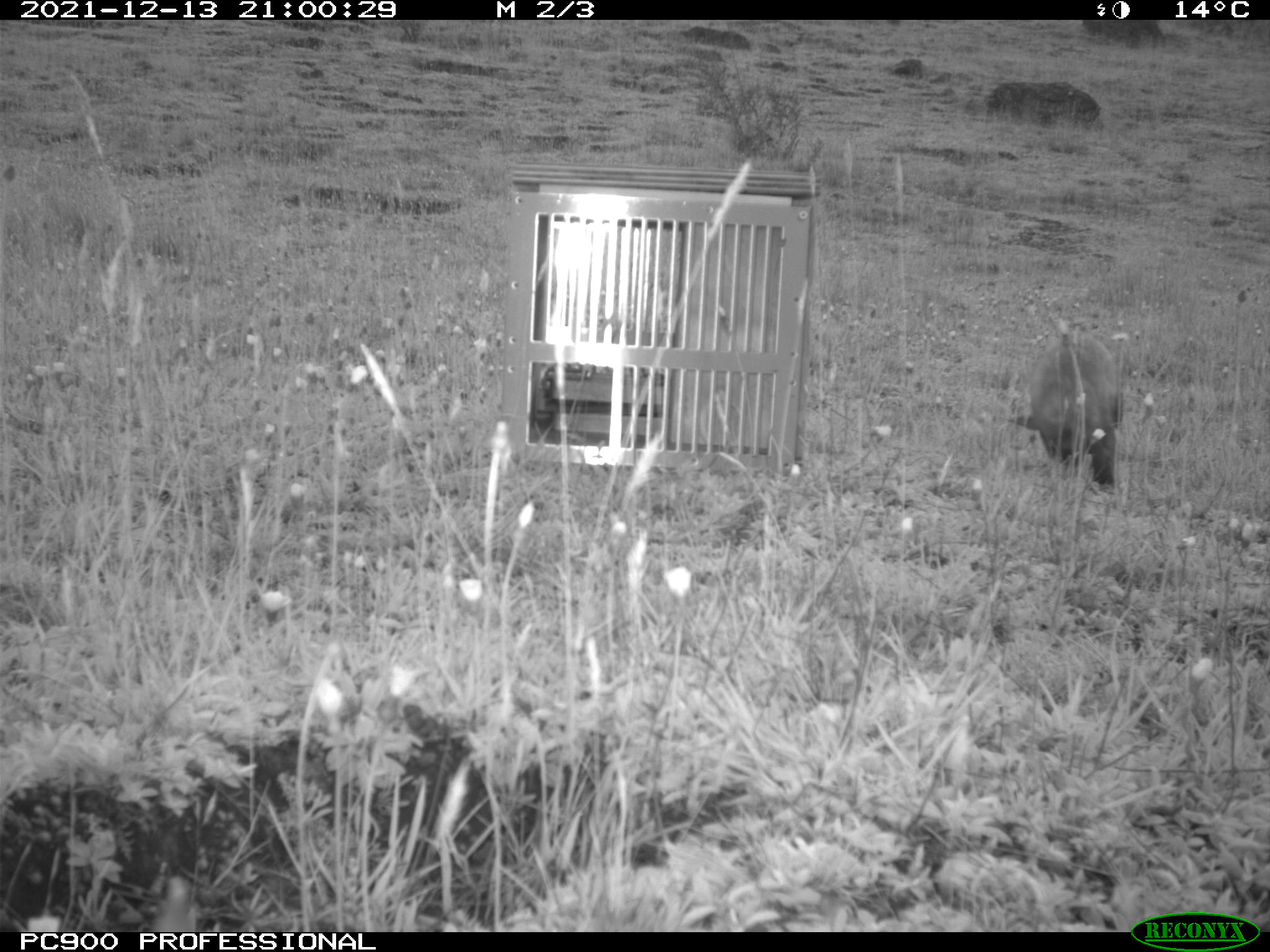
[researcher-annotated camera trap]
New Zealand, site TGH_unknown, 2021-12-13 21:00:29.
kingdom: Animalia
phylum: Chordata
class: Mammalia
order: Carnivora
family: Mustelidae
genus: Mustela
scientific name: Mustela furo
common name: ferret